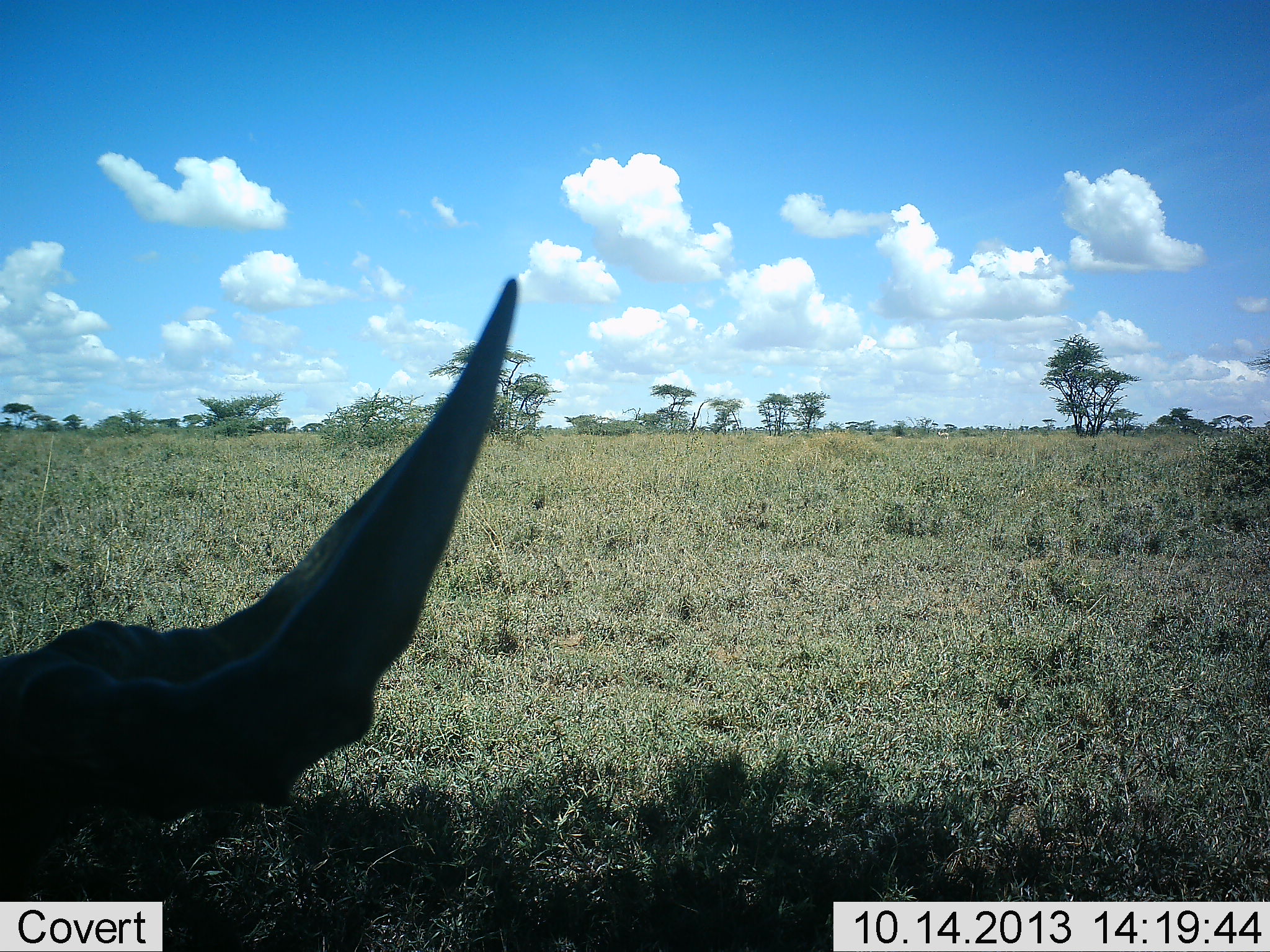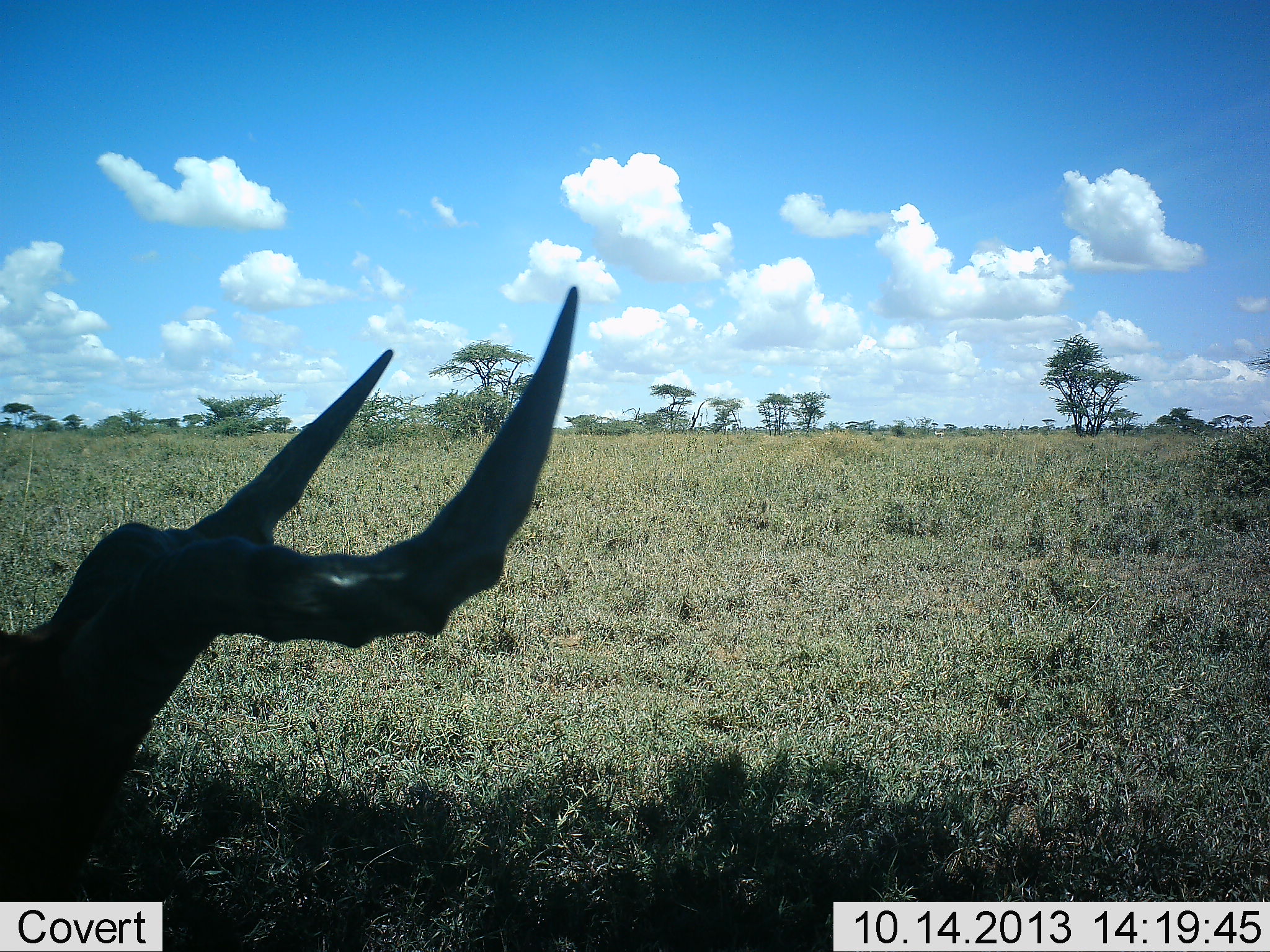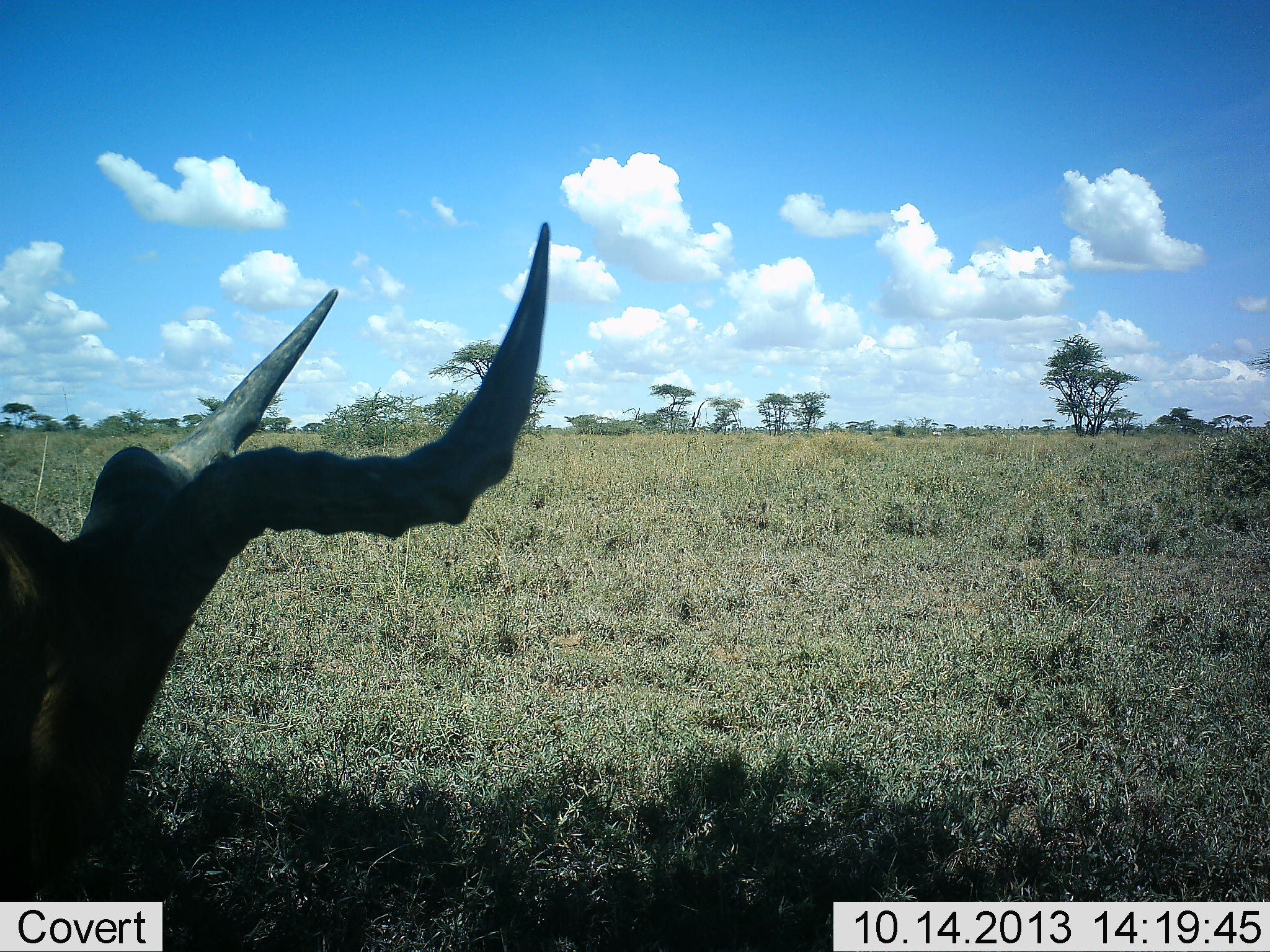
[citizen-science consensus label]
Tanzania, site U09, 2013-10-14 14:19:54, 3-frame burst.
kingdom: Animalia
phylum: Chordata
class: Mammalia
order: Artiodactyla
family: Bovidae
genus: Alcelaphus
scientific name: Alcelaphus buselaphus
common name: hartebeest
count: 1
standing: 20%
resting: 50%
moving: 0%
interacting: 0%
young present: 0%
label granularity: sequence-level